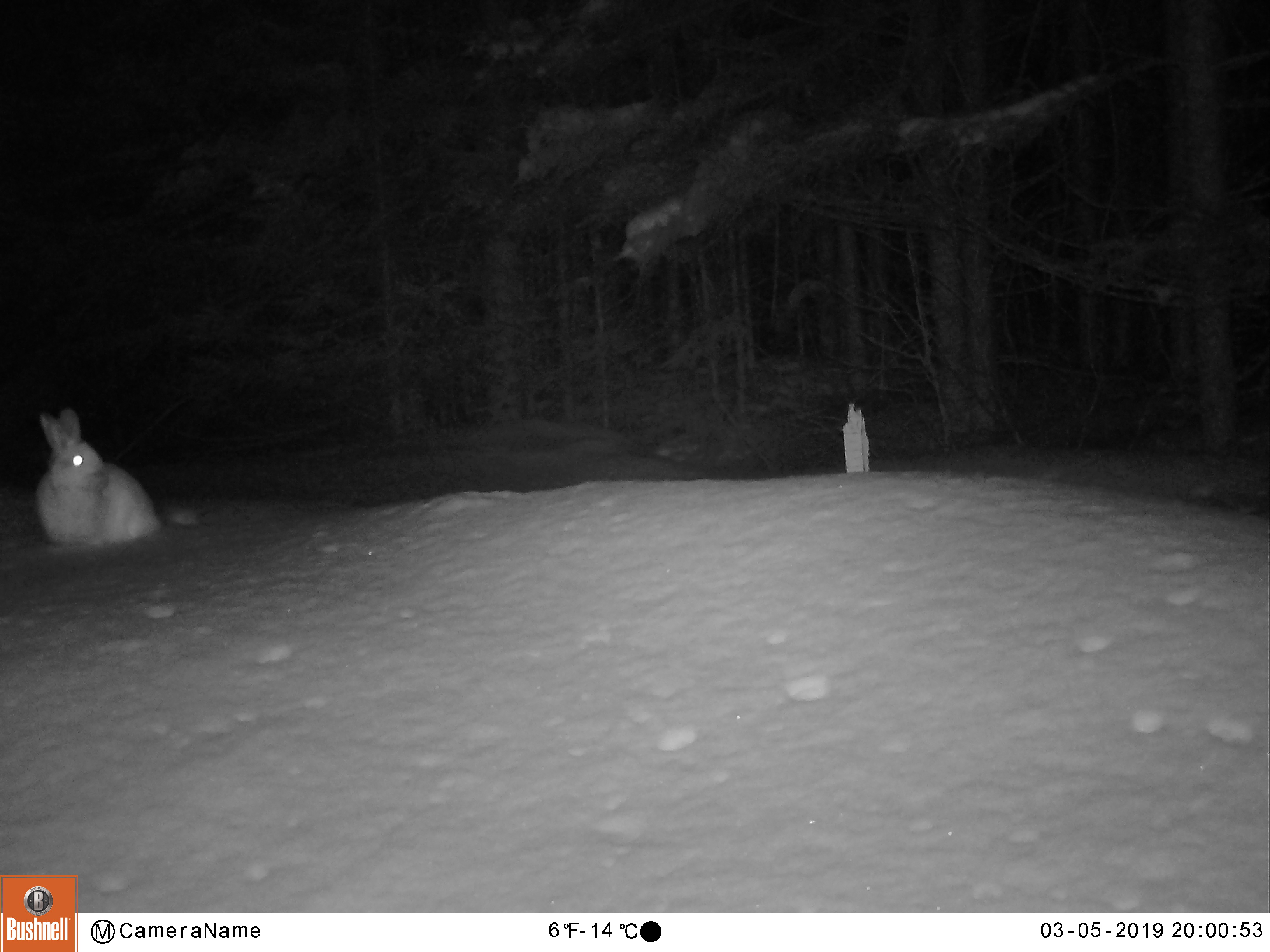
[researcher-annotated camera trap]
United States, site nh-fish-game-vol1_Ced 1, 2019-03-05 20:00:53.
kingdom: Animalia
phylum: Chordata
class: Mammalia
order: Lagomorpha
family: Leporidae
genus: Lepus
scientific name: Lepus americanus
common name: snowshoe hare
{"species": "snowshoe hare (Lepus americanus)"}